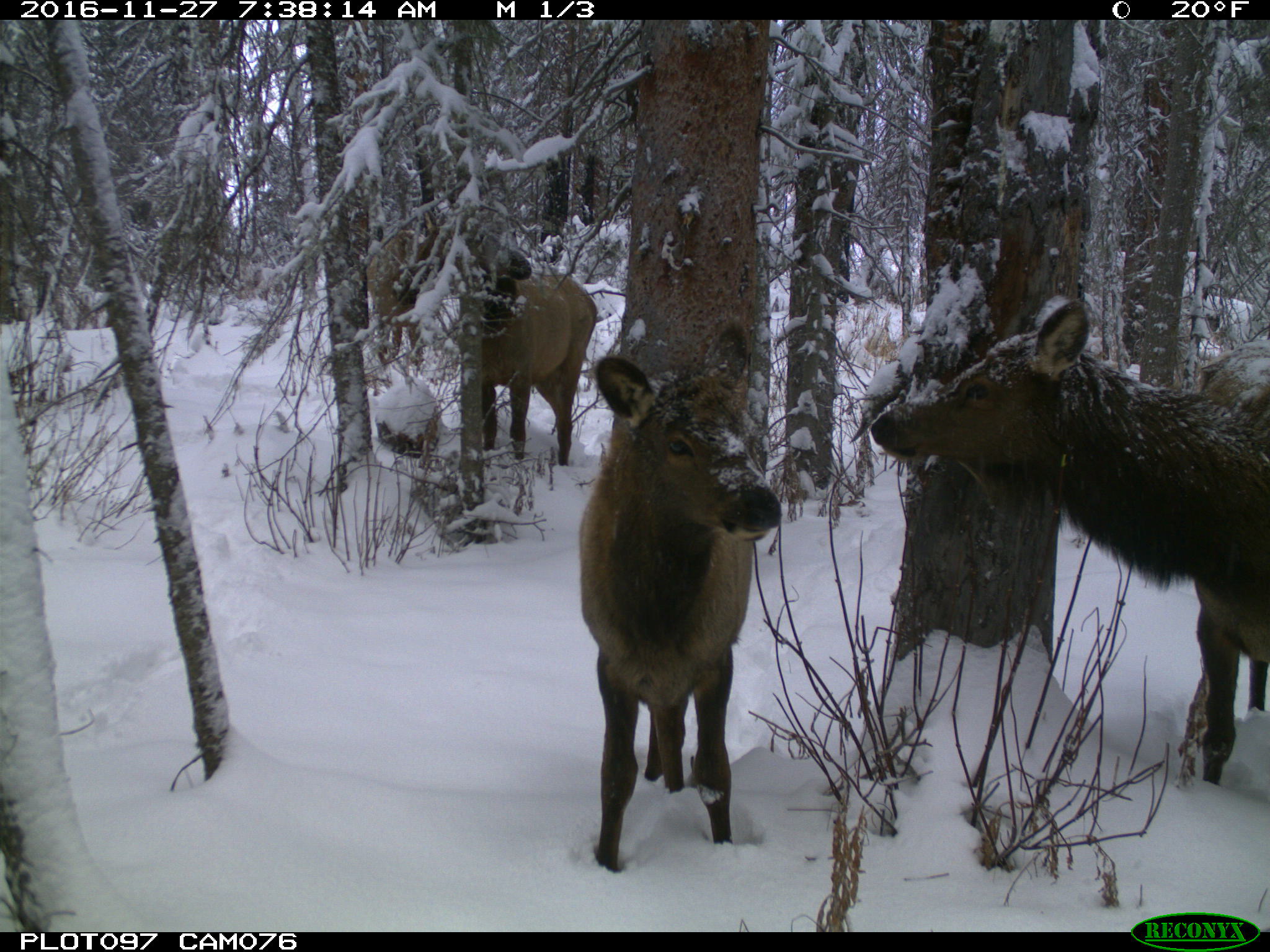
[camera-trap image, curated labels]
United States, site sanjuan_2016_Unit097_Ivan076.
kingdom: Animalia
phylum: Chordata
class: Mammalia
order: Artiodactyla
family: Cervidae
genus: Cervus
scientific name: Cervus elaphus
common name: red deer